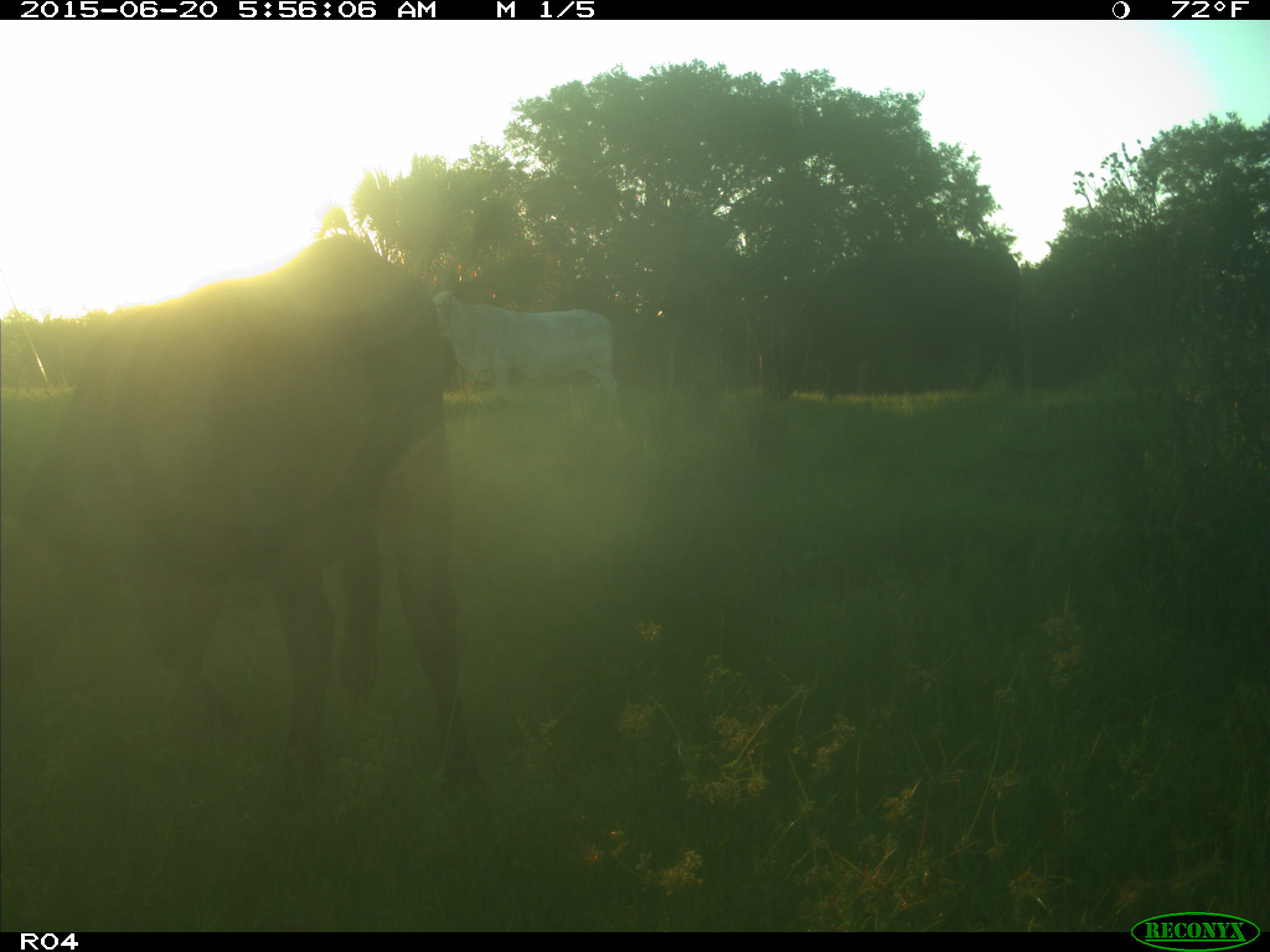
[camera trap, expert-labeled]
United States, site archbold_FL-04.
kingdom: Animalia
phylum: Chordata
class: Mammalia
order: Artiodactyla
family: Bovidae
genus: Bos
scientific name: Bos taurus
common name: domestic cow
Bos taurus (domestic cow).